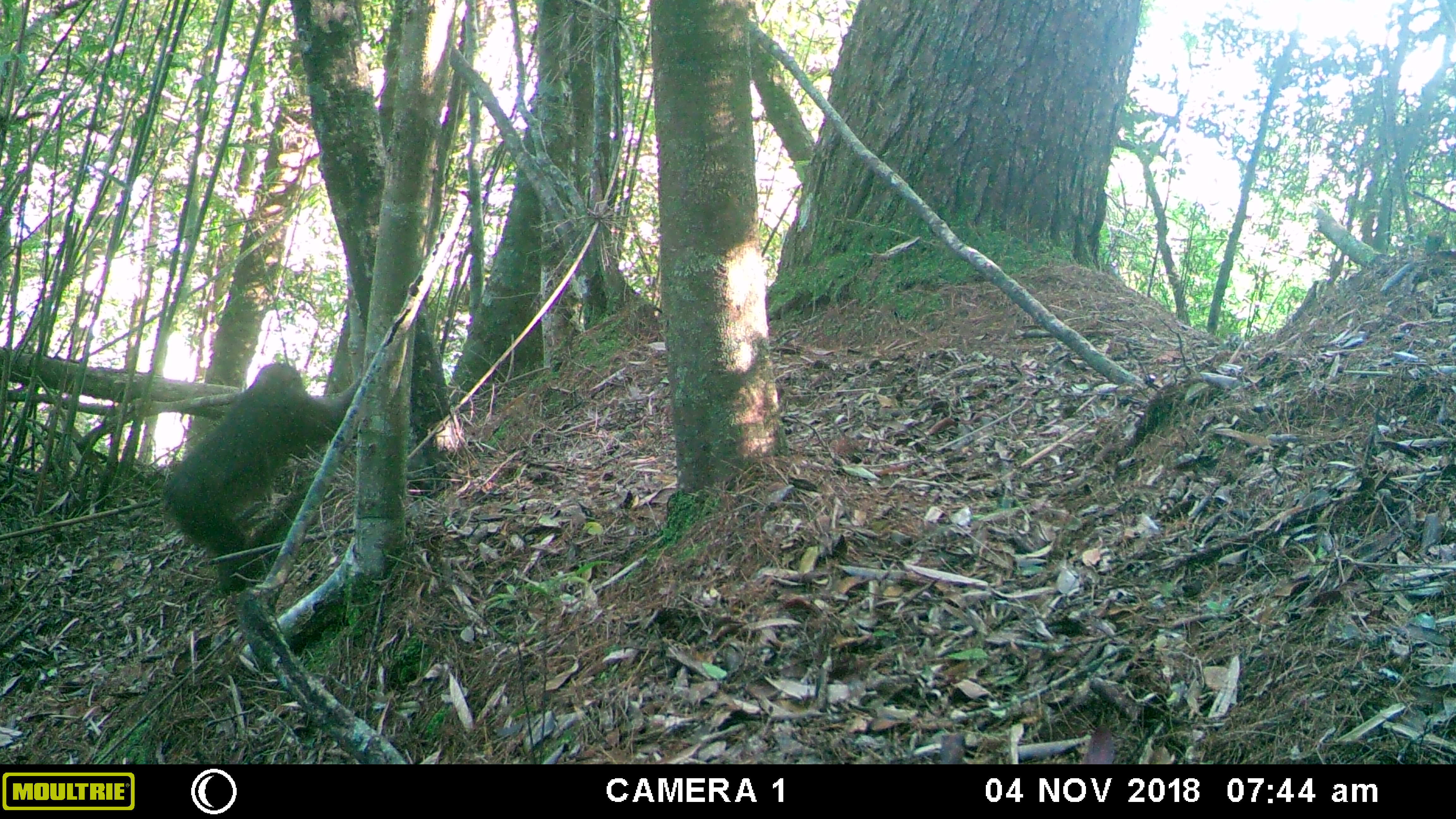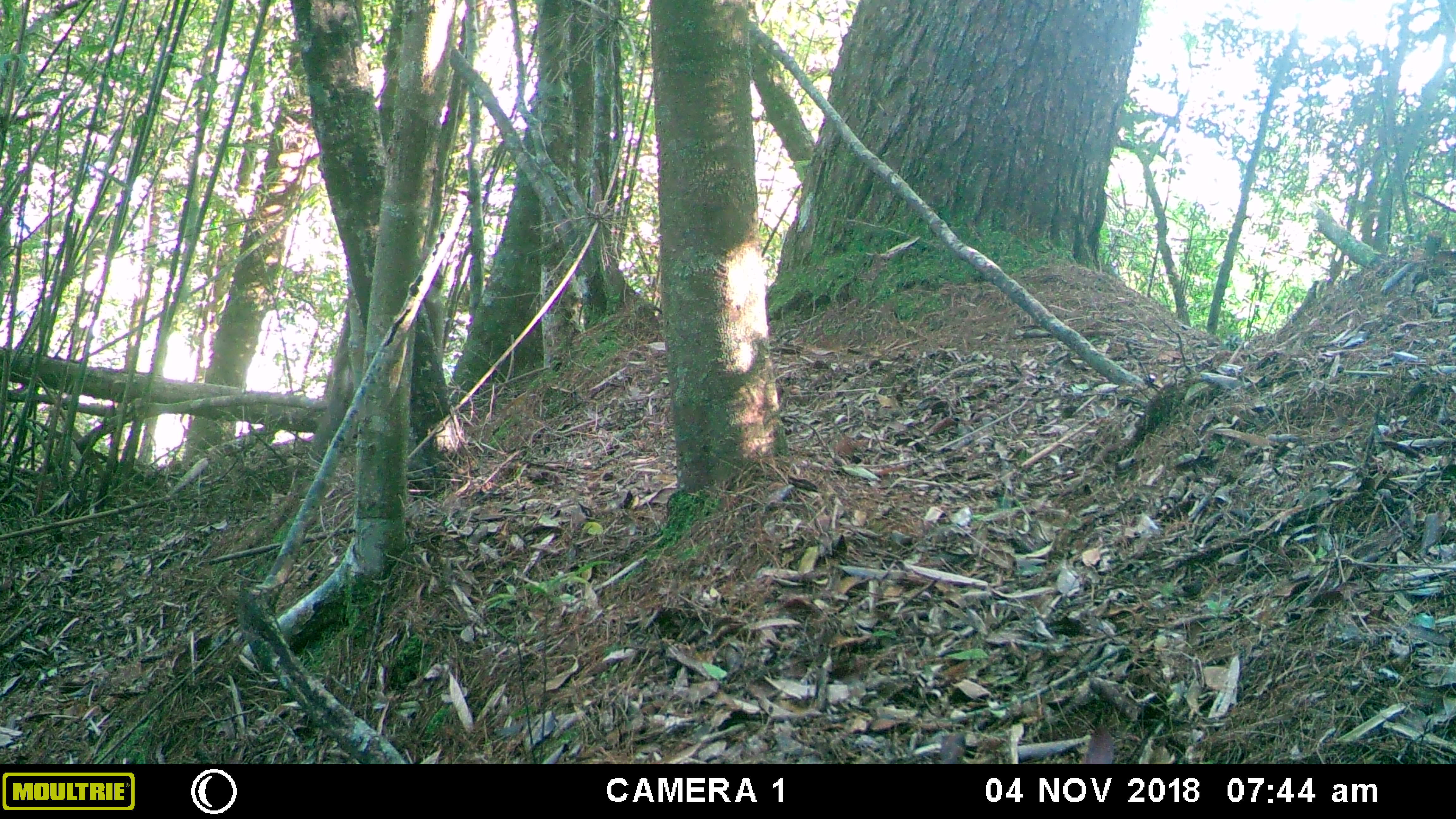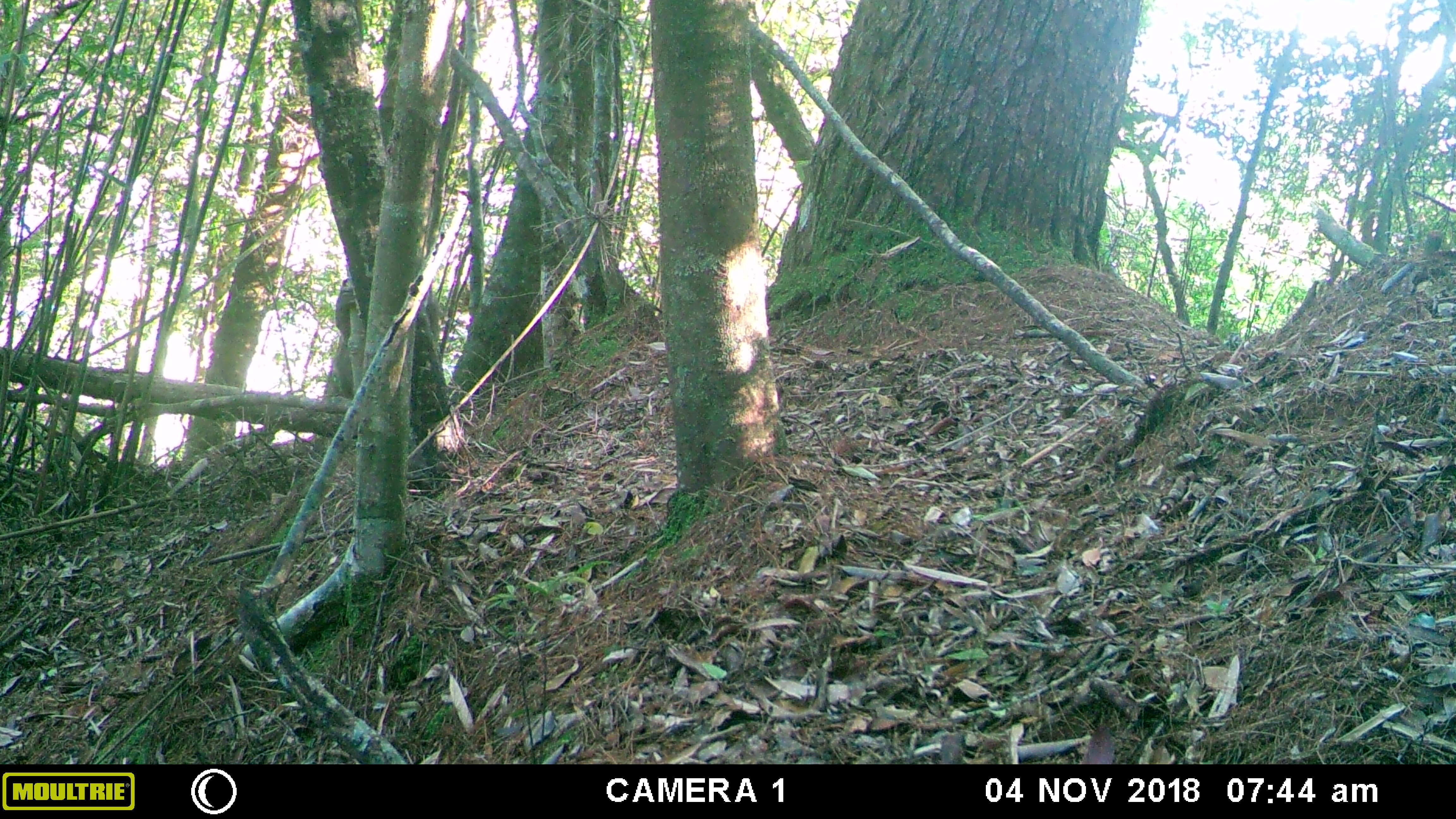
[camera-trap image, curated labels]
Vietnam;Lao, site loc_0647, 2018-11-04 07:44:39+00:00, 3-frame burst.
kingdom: Animalia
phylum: Chordata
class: Mammalia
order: Primates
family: Cercopithecidae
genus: Macaca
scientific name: Macaca arctoides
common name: stump-tailed macaque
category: stump tailed macaque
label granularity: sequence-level